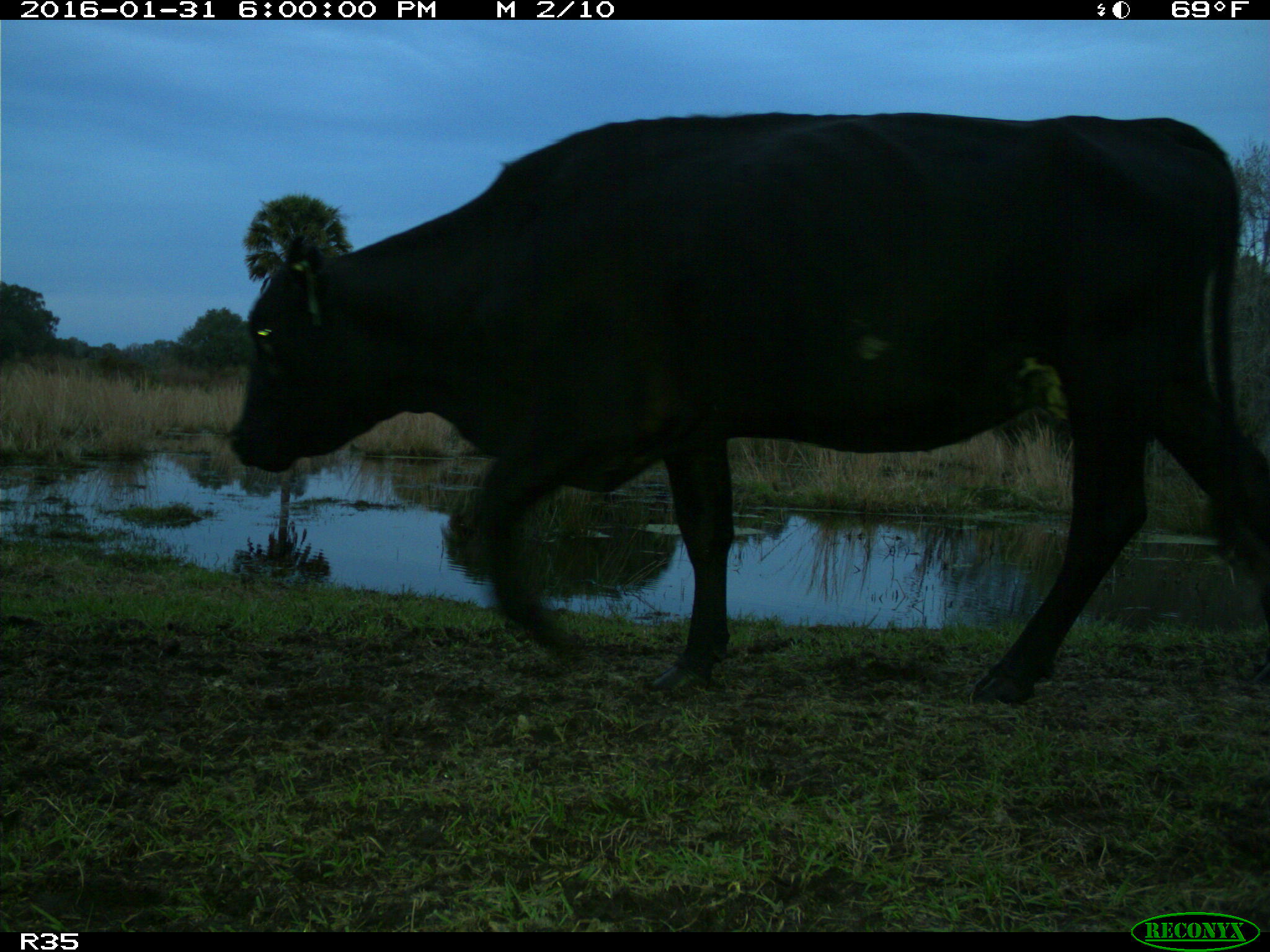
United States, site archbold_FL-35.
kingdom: Animalia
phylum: Chordata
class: Mammalia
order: Artiodactyla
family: Bovidae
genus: Bos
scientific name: Bos taurus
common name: domestic cow